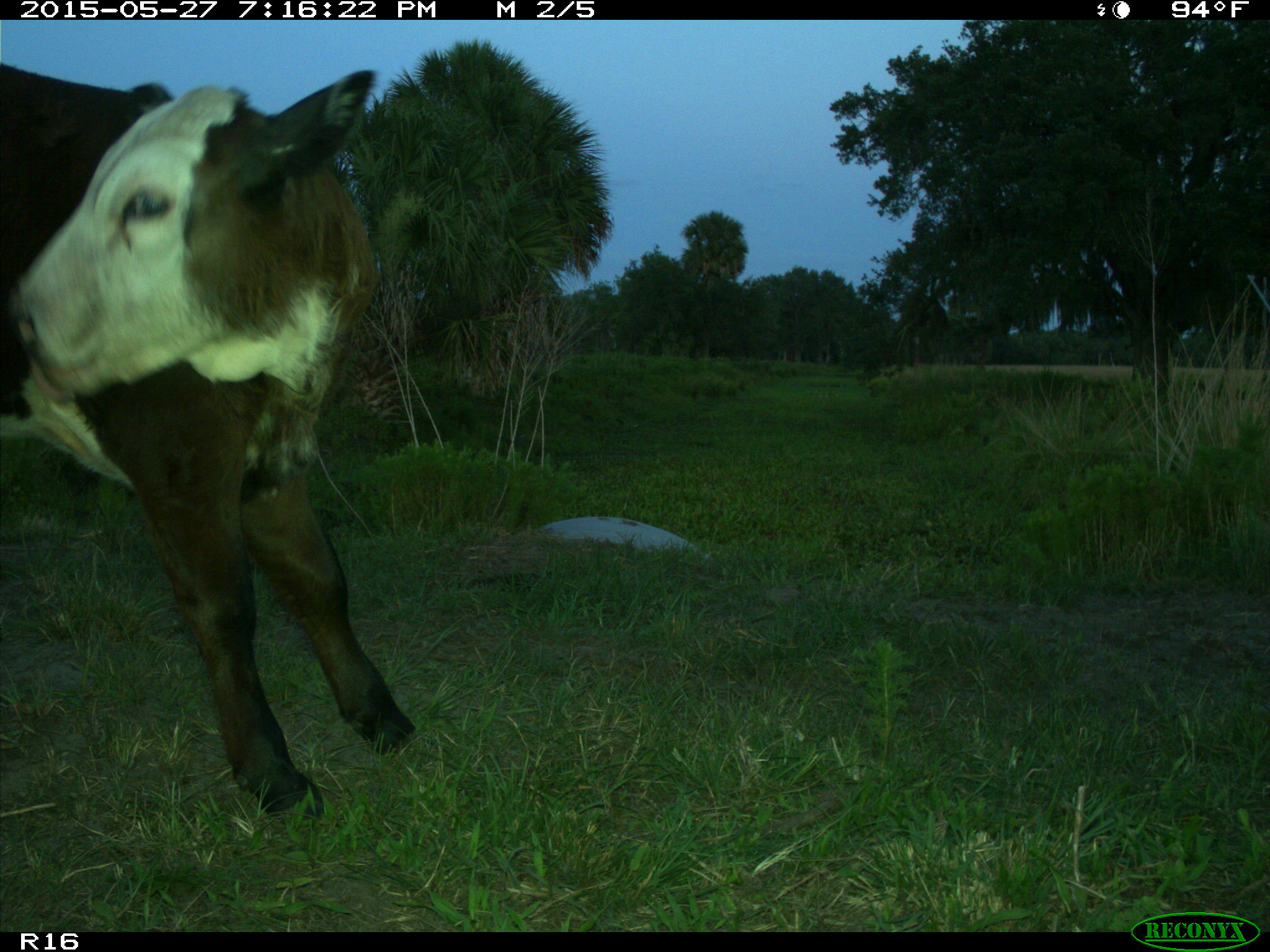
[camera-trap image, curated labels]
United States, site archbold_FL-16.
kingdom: Animalia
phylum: Chordata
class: Mammalia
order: Artiodactyla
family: Bovidae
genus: Bos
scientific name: Bos taurus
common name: domestic cow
Bos taurus (domestic cow).